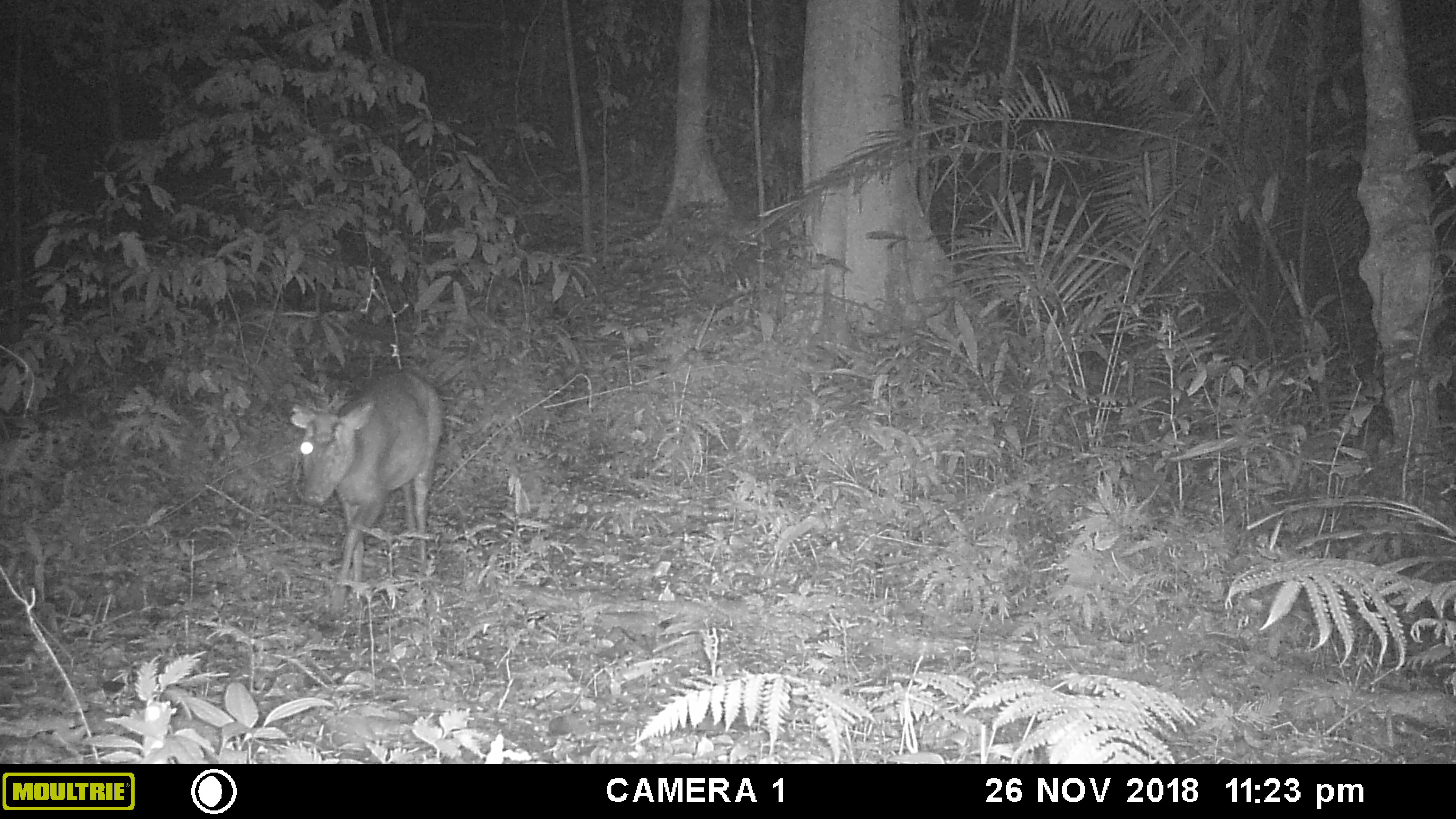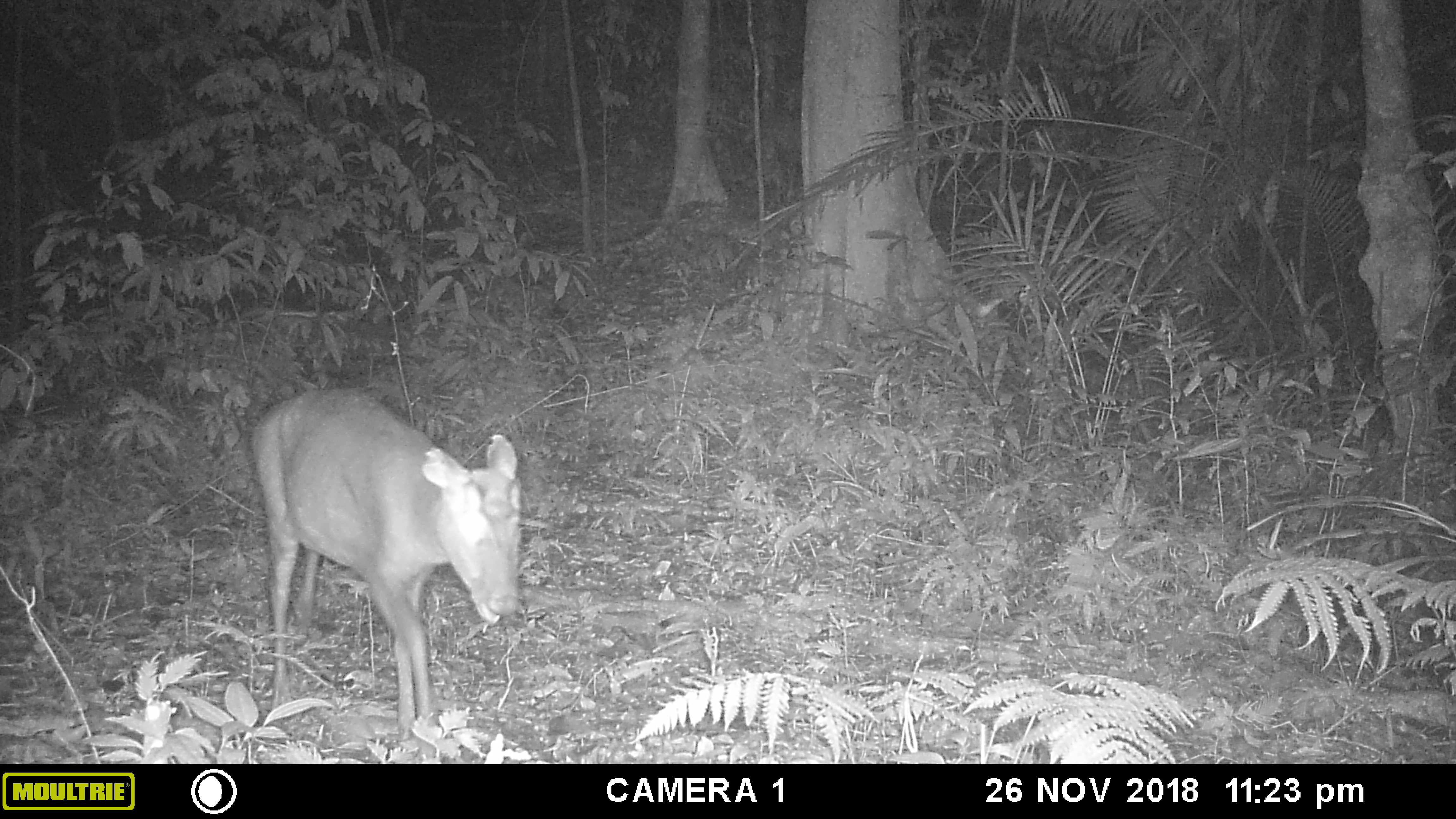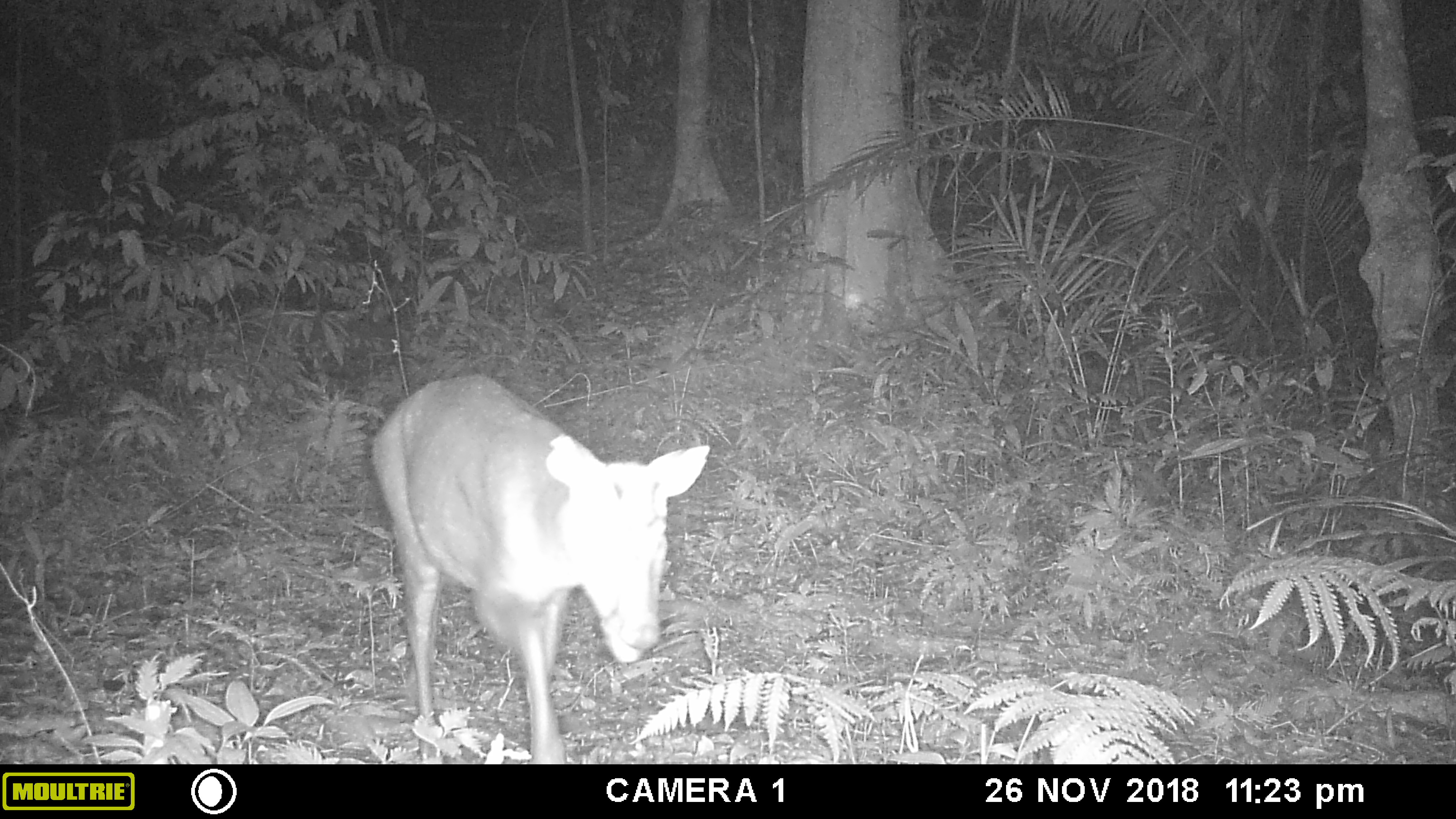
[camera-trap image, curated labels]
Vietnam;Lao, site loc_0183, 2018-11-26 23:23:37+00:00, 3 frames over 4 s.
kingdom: Animalia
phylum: Chordata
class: Mammalia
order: Artiodactyla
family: Cervidae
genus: Muntiacus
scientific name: Muntiacus rooseveltorum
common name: roosevelt's muntjac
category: roosevelts muntjac group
Roosevelts muntjac group (roosevelt's muntjac) (Muntiacus rooseveltorum). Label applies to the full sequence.